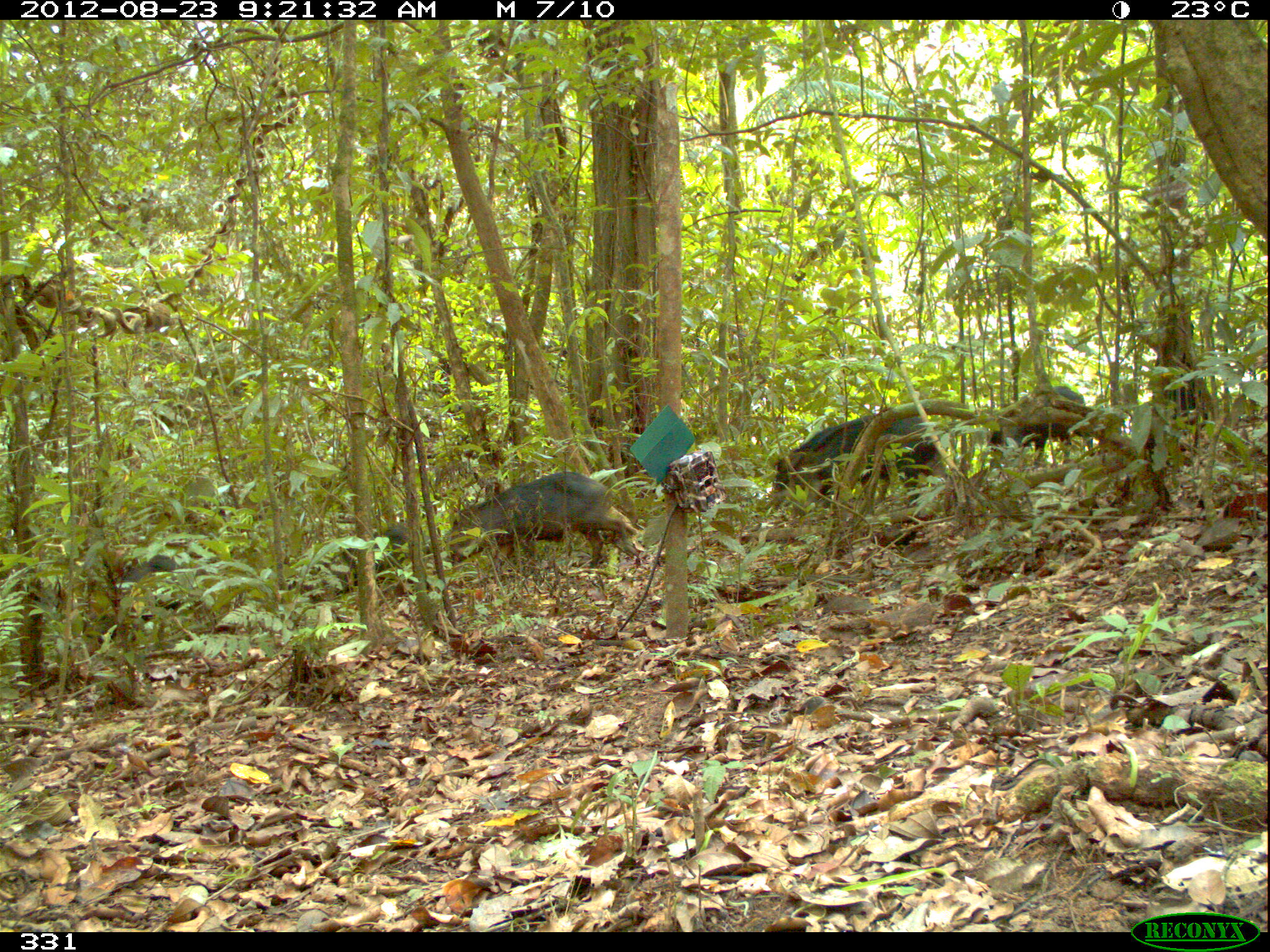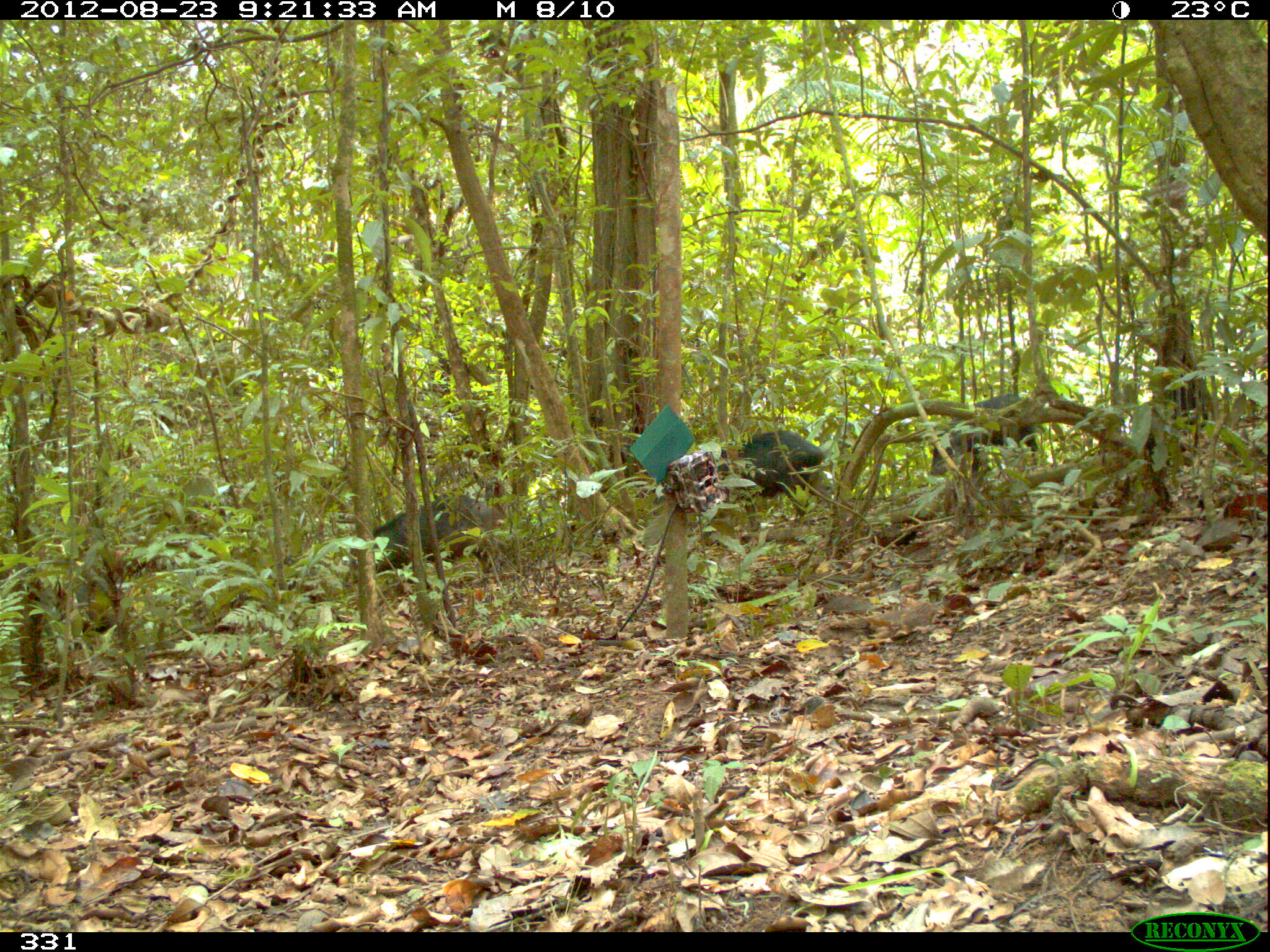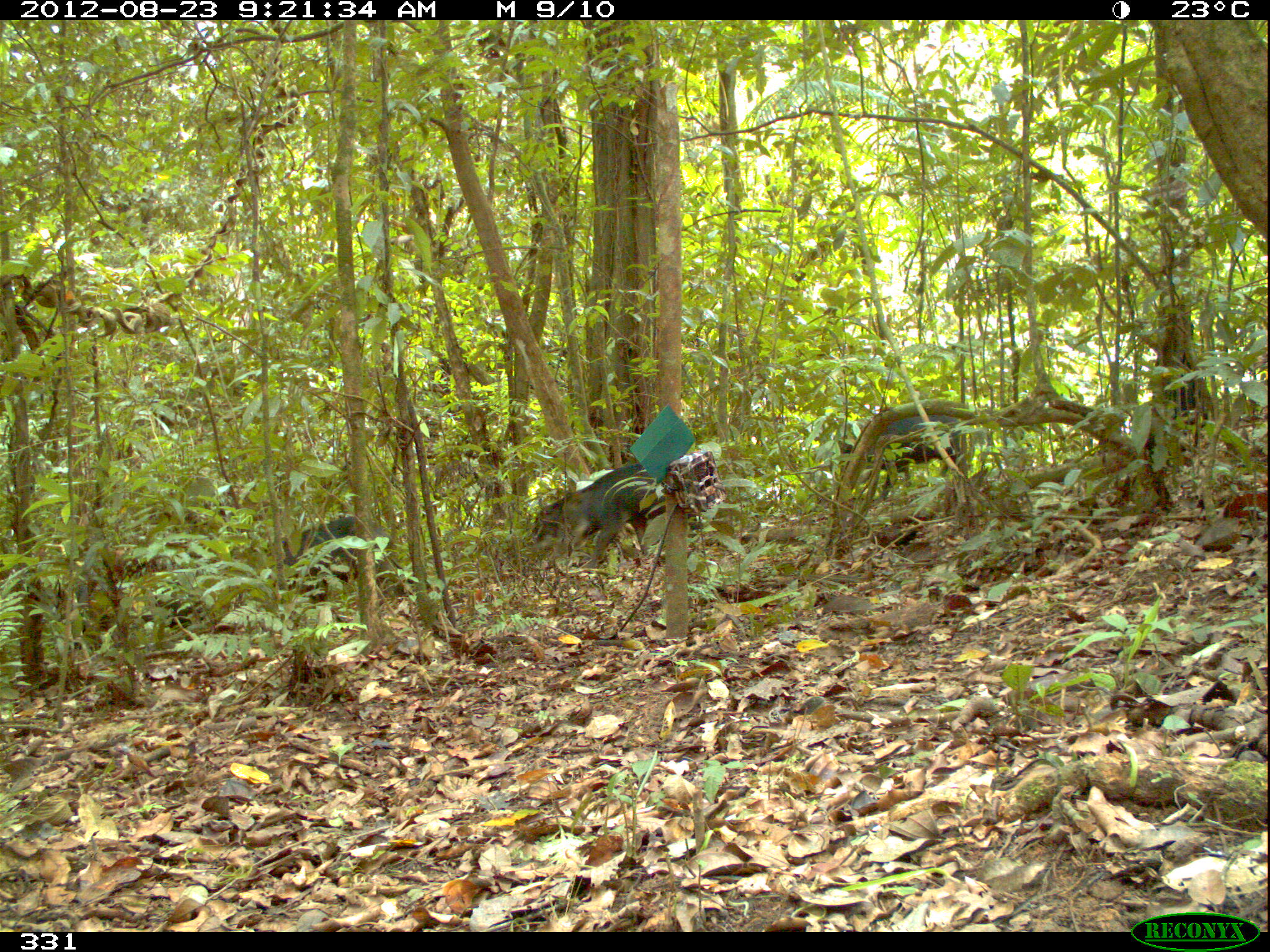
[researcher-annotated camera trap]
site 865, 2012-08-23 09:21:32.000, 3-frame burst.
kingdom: Animalia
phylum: Chordata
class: Mammalia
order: Artiodactyla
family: Tayassuidae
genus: Tayassu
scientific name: Tayassu pecari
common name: white-lipped peccary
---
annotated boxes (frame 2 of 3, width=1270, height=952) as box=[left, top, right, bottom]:
tayassu pecari: box=[344, 493, 498, 588]; box=[717, 429, 837, 533]; box=[930, 392, 1040, 480]; box=[35, 566, 122, 648]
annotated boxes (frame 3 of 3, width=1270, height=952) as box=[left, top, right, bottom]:
tayassu pecari: box=[529, 462, 697, 570]; box=[267, 514, 409, 604]; box=[838, 410, 967, 503]